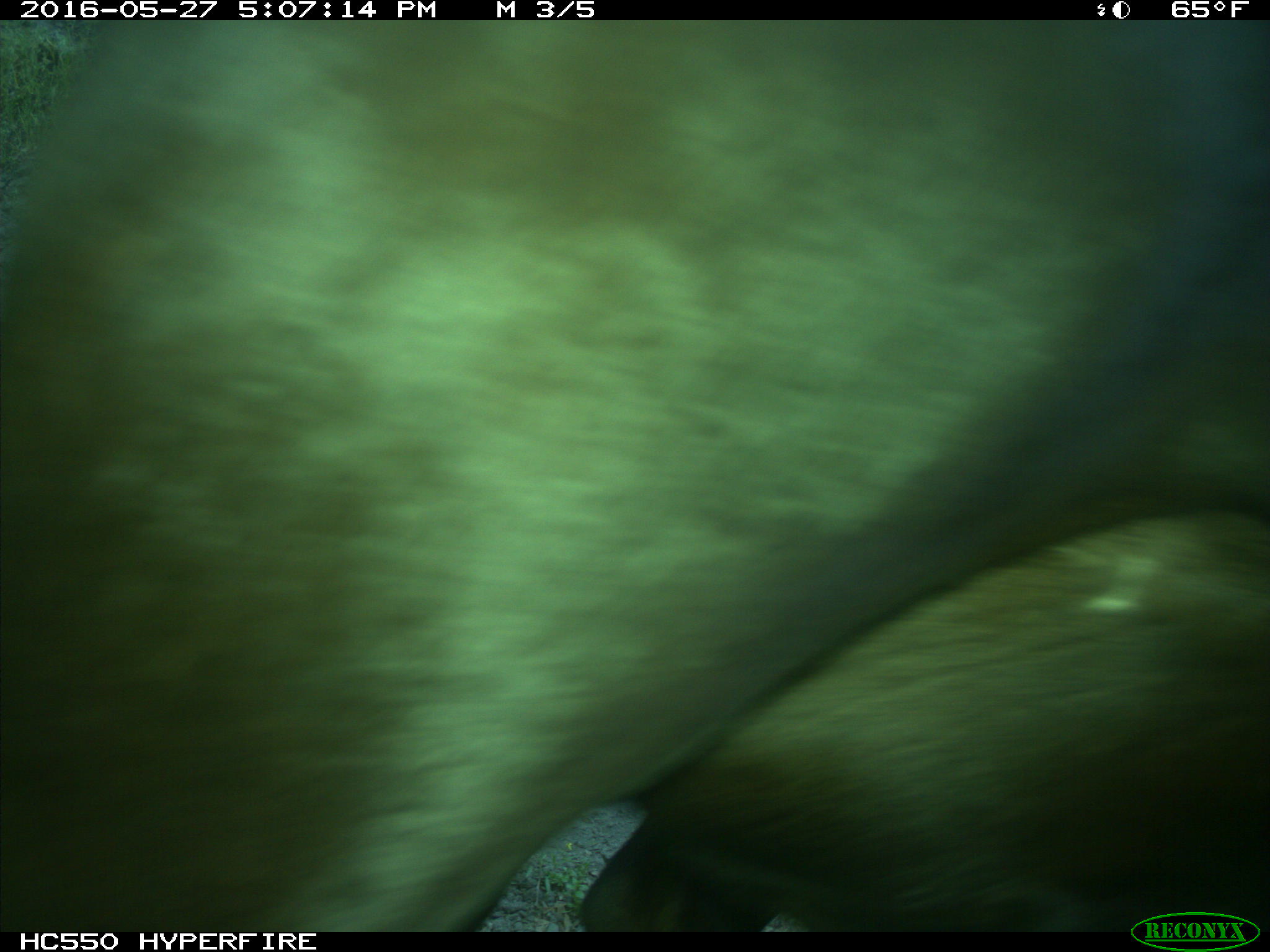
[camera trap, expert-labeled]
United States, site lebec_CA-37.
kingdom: Animalia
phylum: Chordata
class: Mammalia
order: Artiodactyla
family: Bovidae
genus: Bos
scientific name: Bos taurus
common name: domestic cow